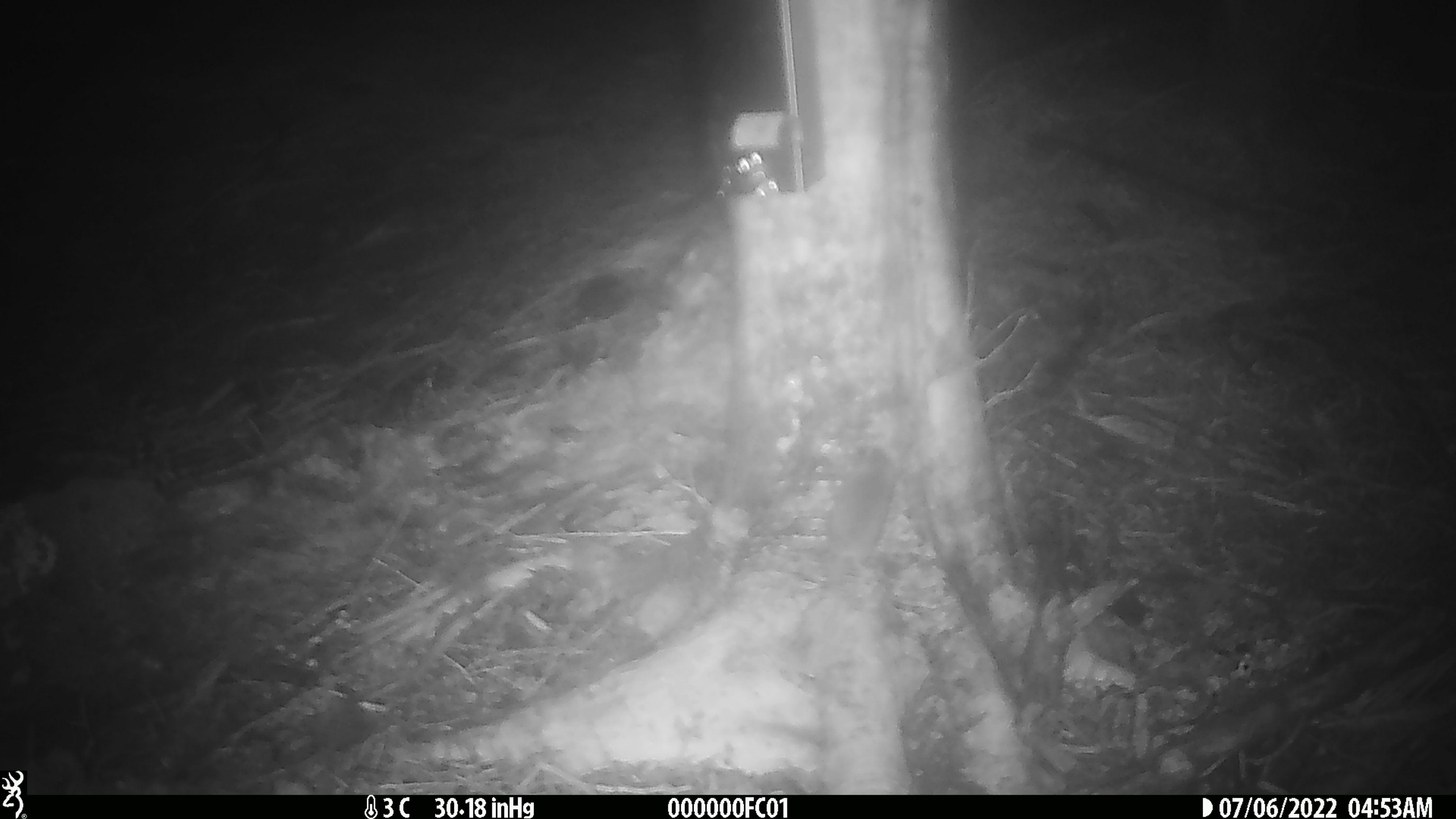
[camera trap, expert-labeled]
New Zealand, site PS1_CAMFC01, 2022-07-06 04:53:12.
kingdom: Animalia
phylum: Chordata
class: Mammalia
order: Rodentia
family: Muridae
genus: Mus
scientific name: Mus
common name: mouse